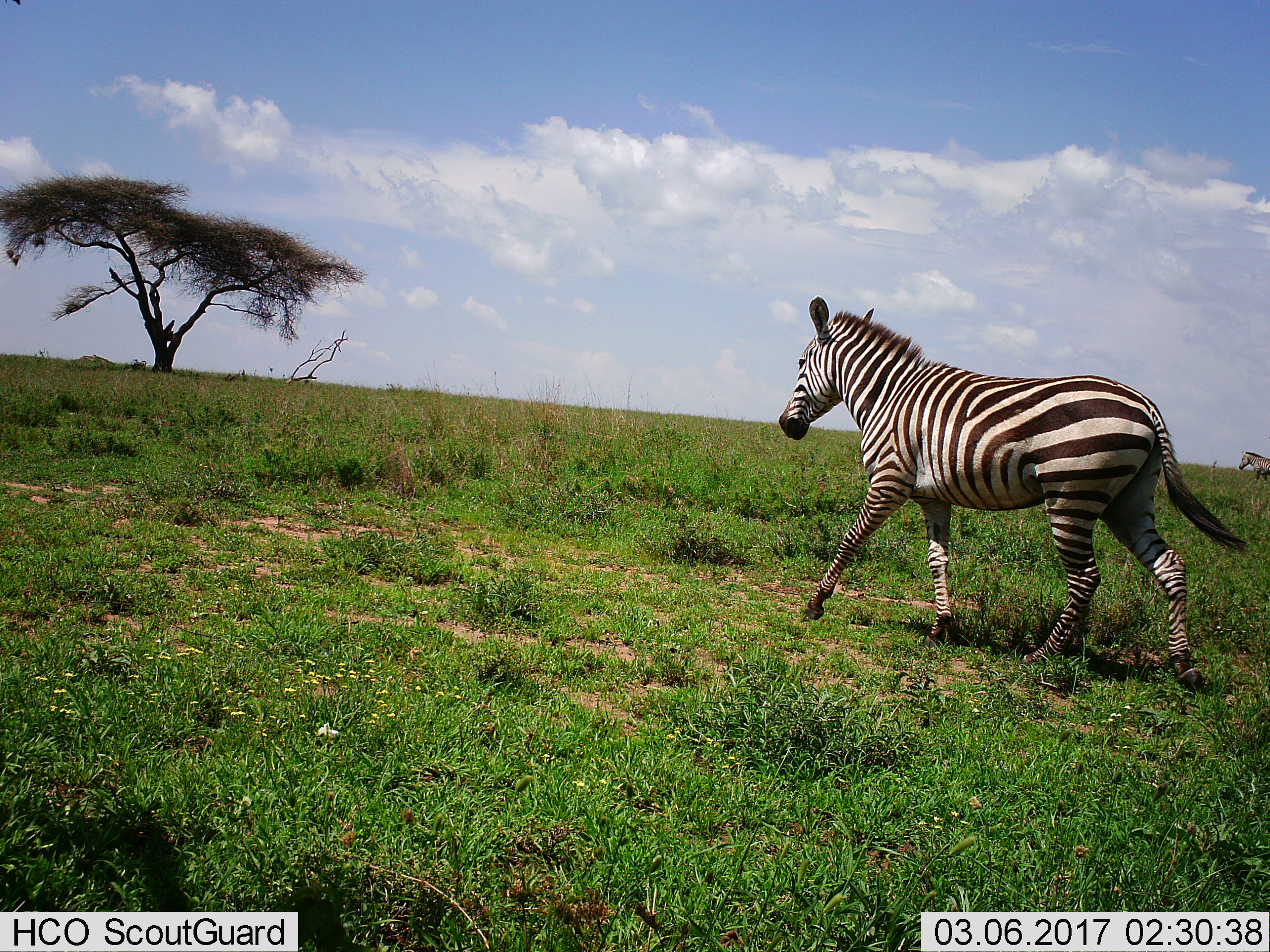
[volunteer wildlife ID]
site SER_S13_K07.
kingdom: Animalia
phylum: Chordata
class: Mammalia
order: Perissodactyla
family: Equidae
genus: Equus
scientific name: Equus quagga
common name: plains zebra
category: zebraplains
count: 2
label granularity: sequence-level